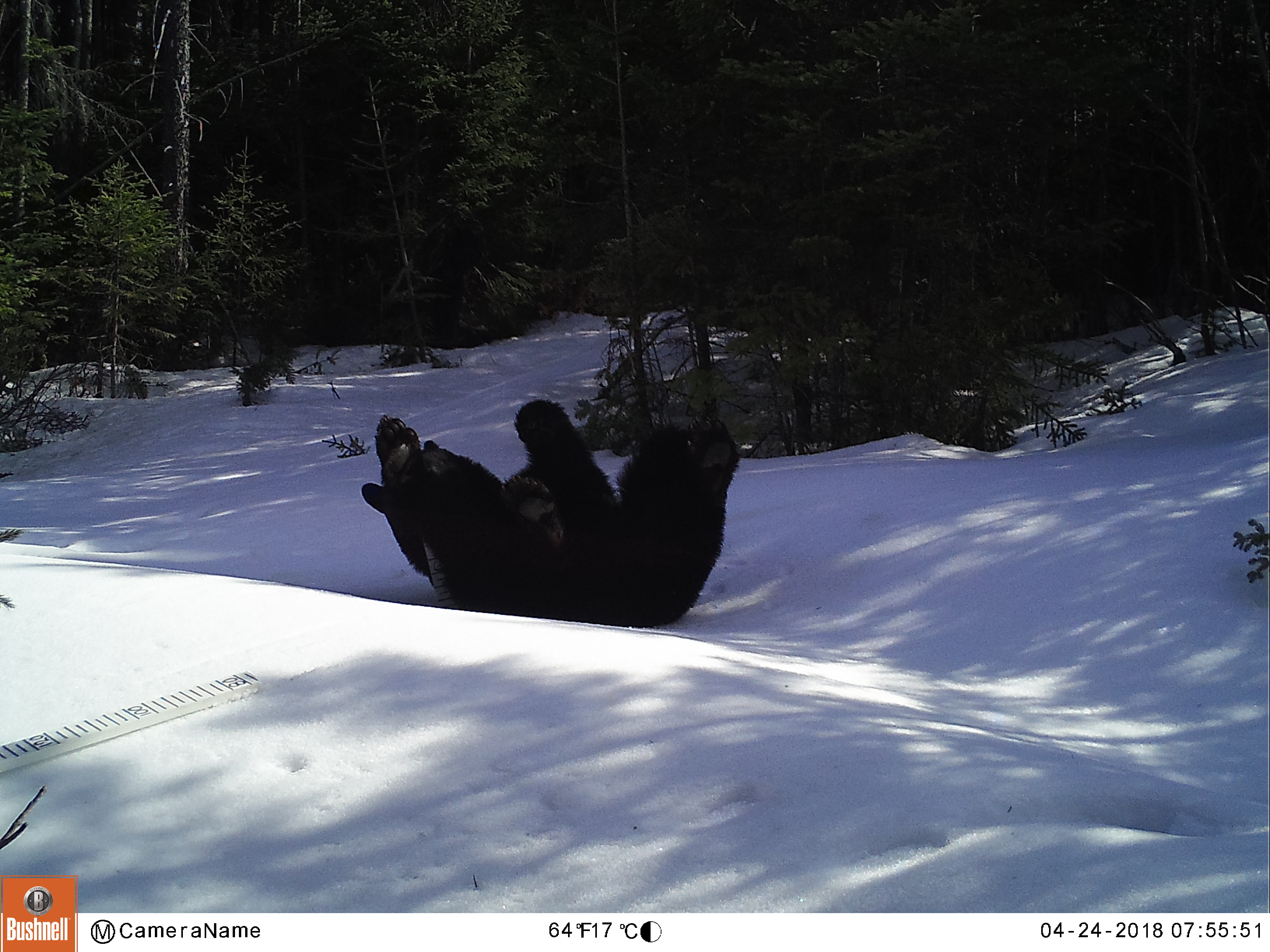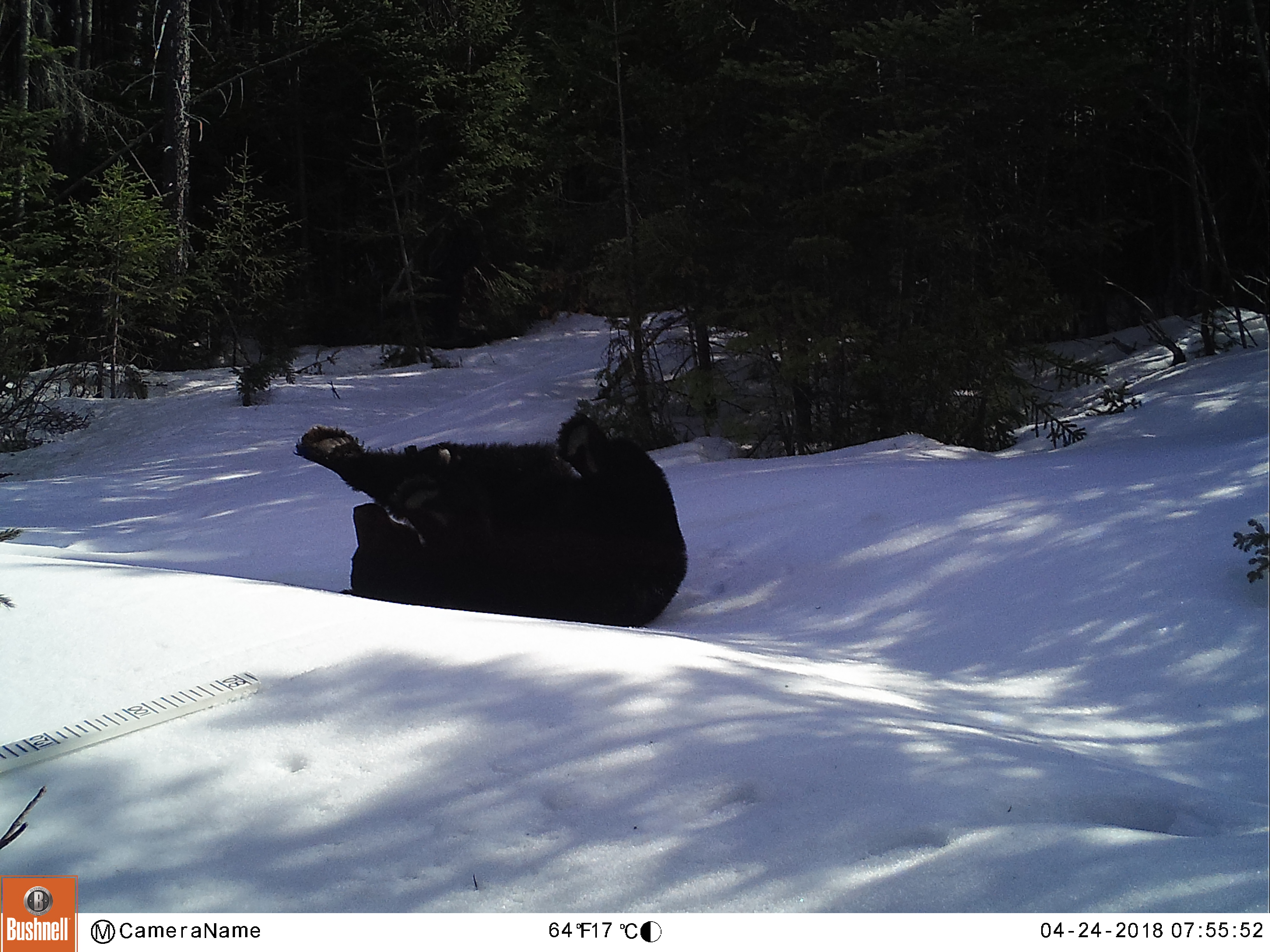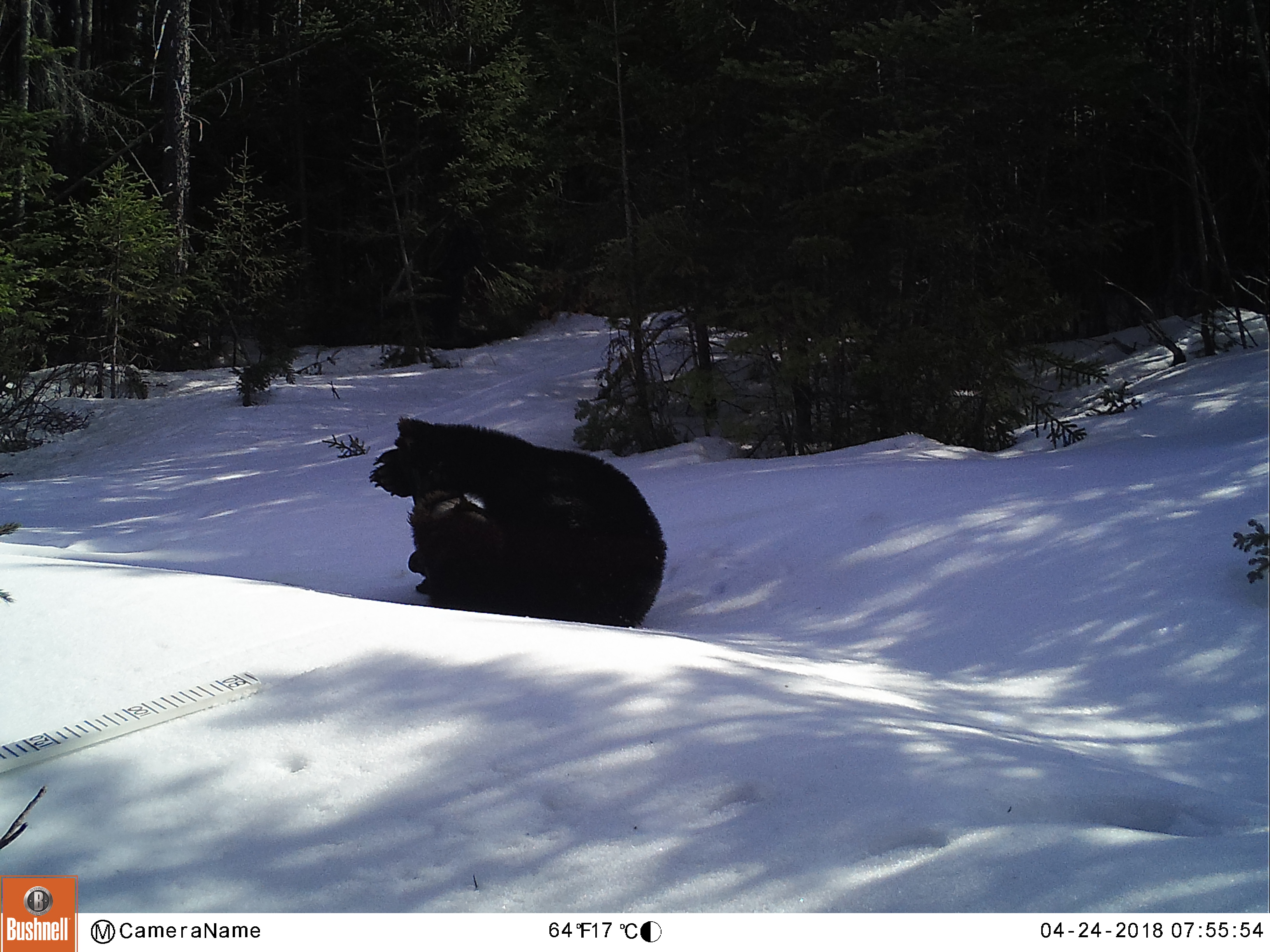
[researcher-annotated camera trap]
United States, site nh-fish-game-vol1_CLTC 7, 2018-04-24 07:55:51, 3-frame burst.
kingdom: Animalia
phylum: Chordata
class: Mammalia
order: Carnivora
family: Ursidae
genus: Ursus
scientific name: Ursus americanus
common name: black bear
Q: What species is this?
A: Black bear (Ursus americanus).